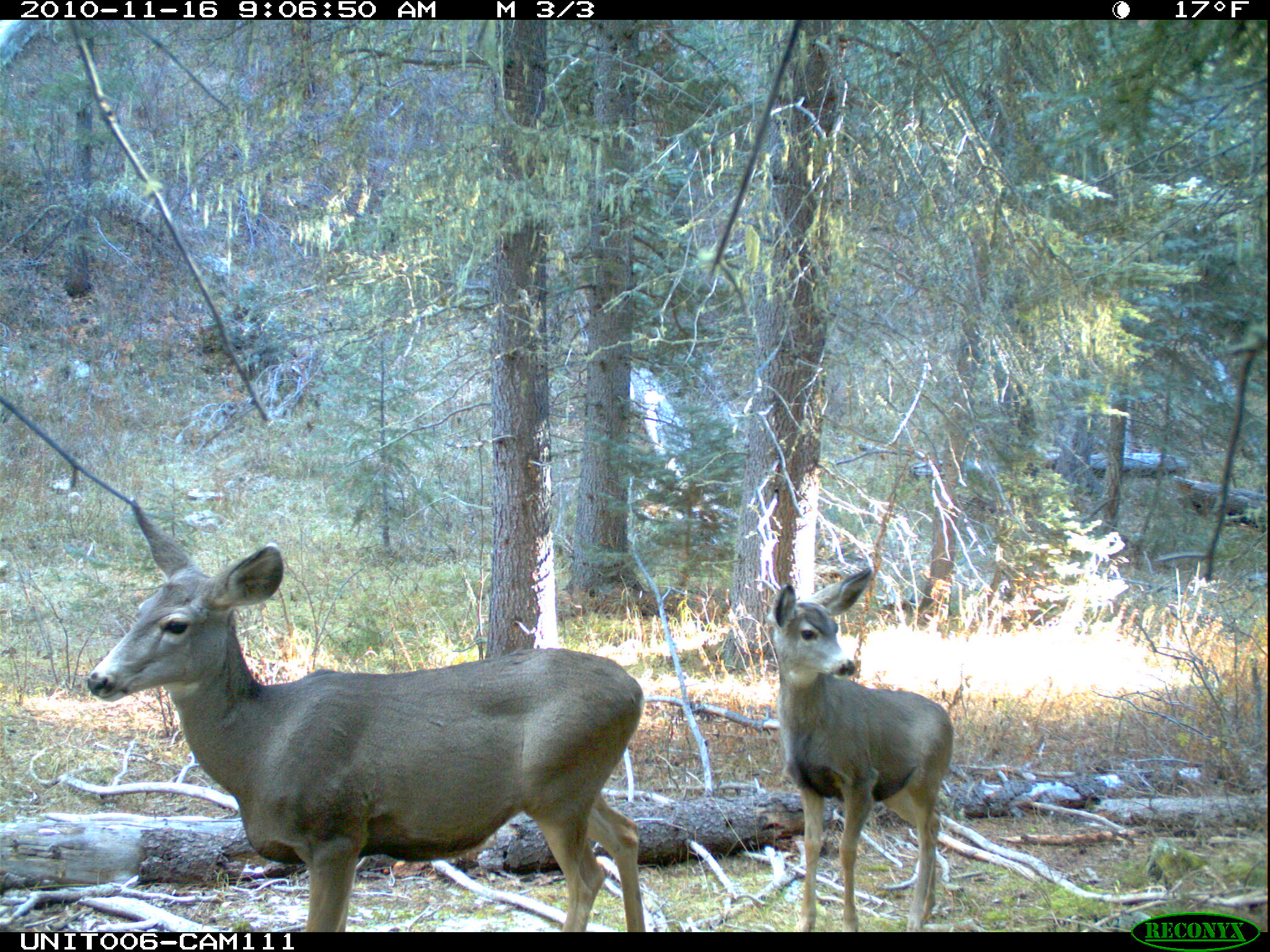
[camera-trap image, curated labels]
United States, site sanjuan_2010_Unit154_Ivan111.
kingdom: Animalia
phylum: Chordata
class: Mammalia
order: Artiodactyla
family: Cervidae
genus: Odocoileus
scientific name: Odocoileus hemionus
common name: mule deer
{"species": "Odocoileus hemionus (mule deer)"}